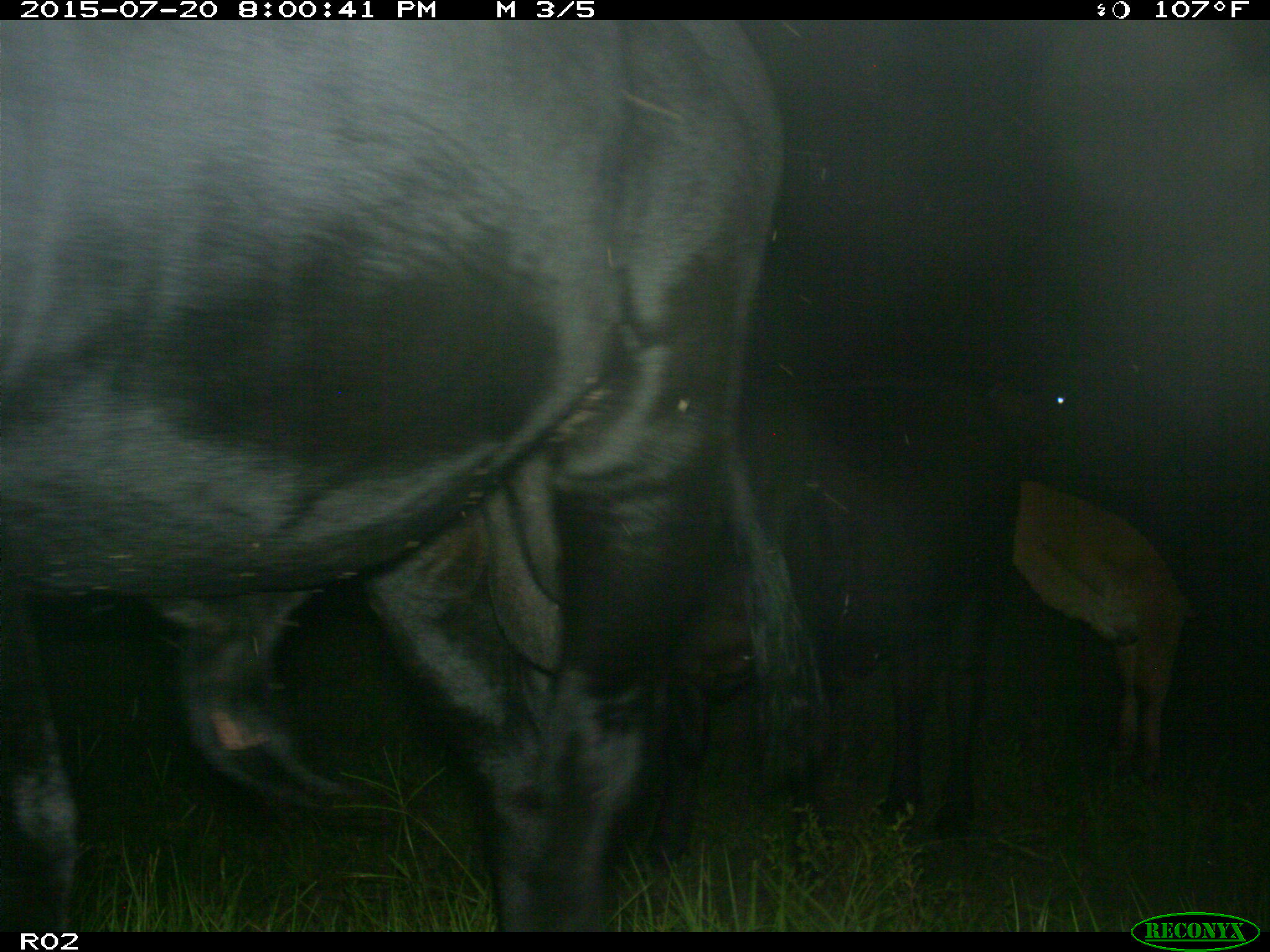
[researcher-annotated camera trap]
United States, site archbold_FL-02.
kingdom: Animalia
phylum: Chordata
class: Mammalia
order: Artiodactyla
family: Bovidae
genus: Bos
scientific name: Bos taurus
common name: domestic cow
Bos taurus (domestic cow).